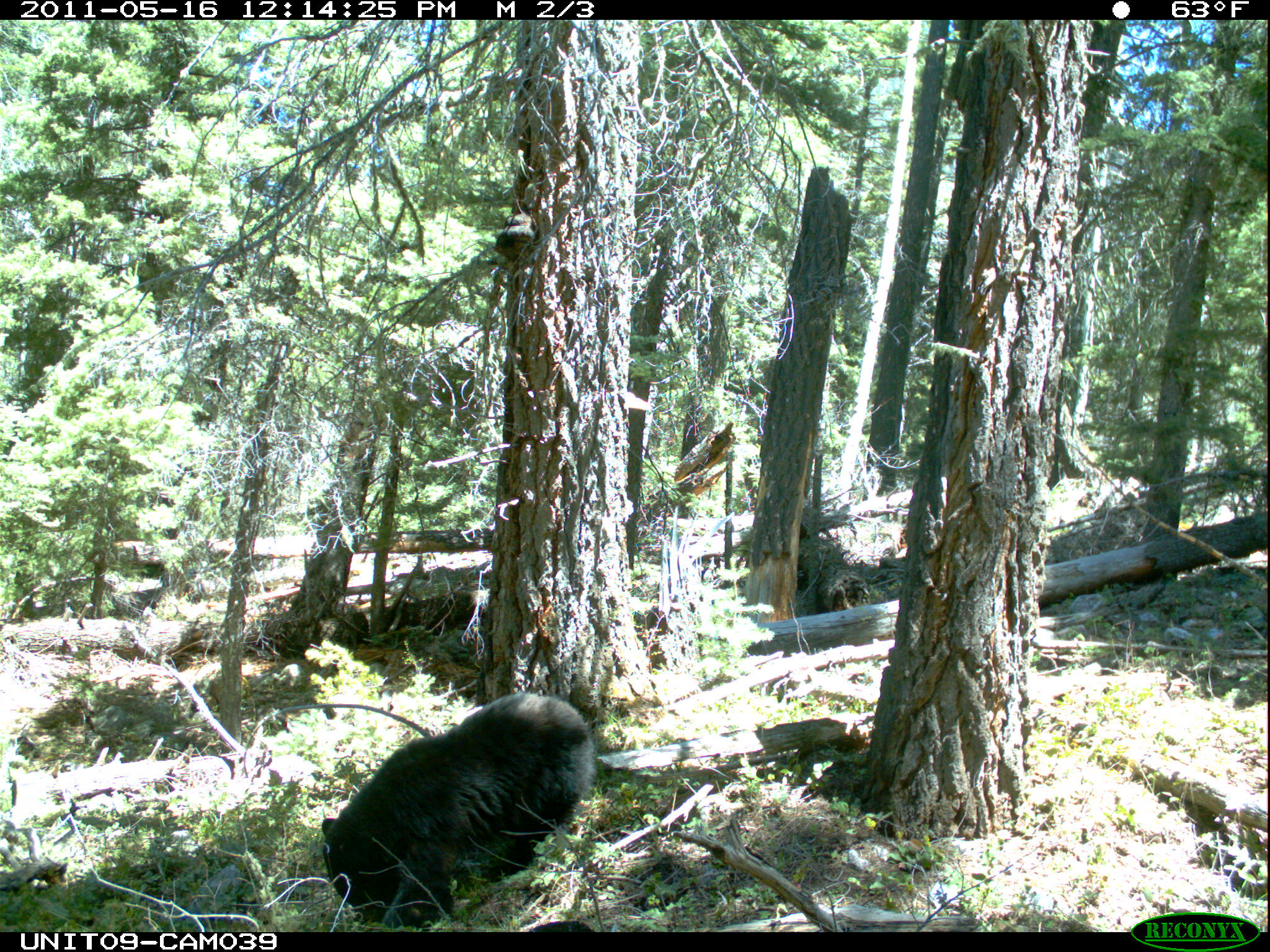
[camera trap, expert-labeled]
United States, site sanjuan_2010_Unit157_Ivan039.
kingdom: Animalia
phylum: Chordata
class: Mammalia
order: Carnivora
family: Ursidae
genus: Ursus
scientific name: Ursus americanus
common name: american black bear